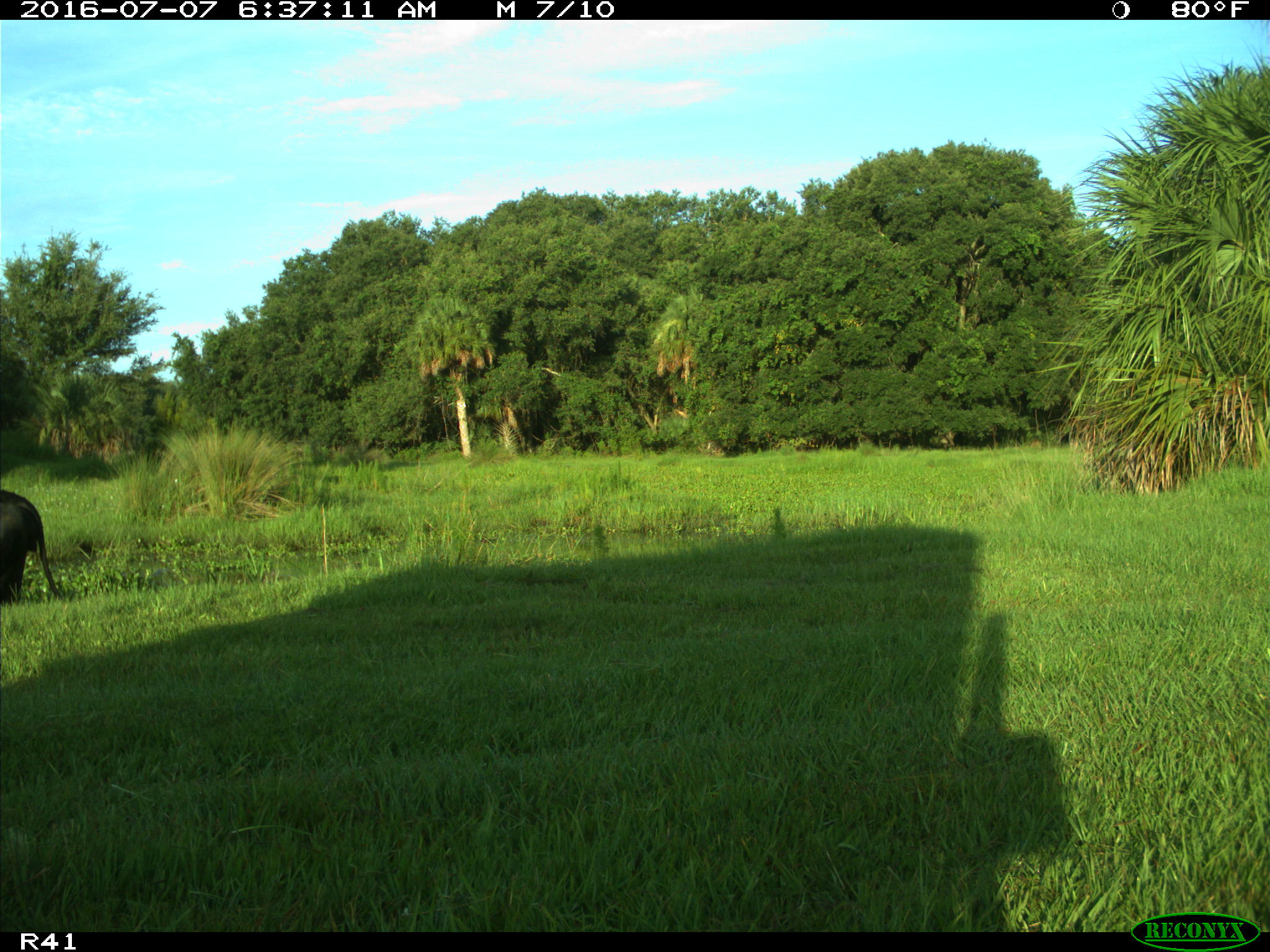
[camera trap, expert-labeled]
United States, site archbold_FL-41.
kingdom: Animalia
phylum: Chordata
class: Mammalia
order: Artiodactyla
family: Bovidae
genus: Bos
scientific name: Bos taurus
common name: domestic cow